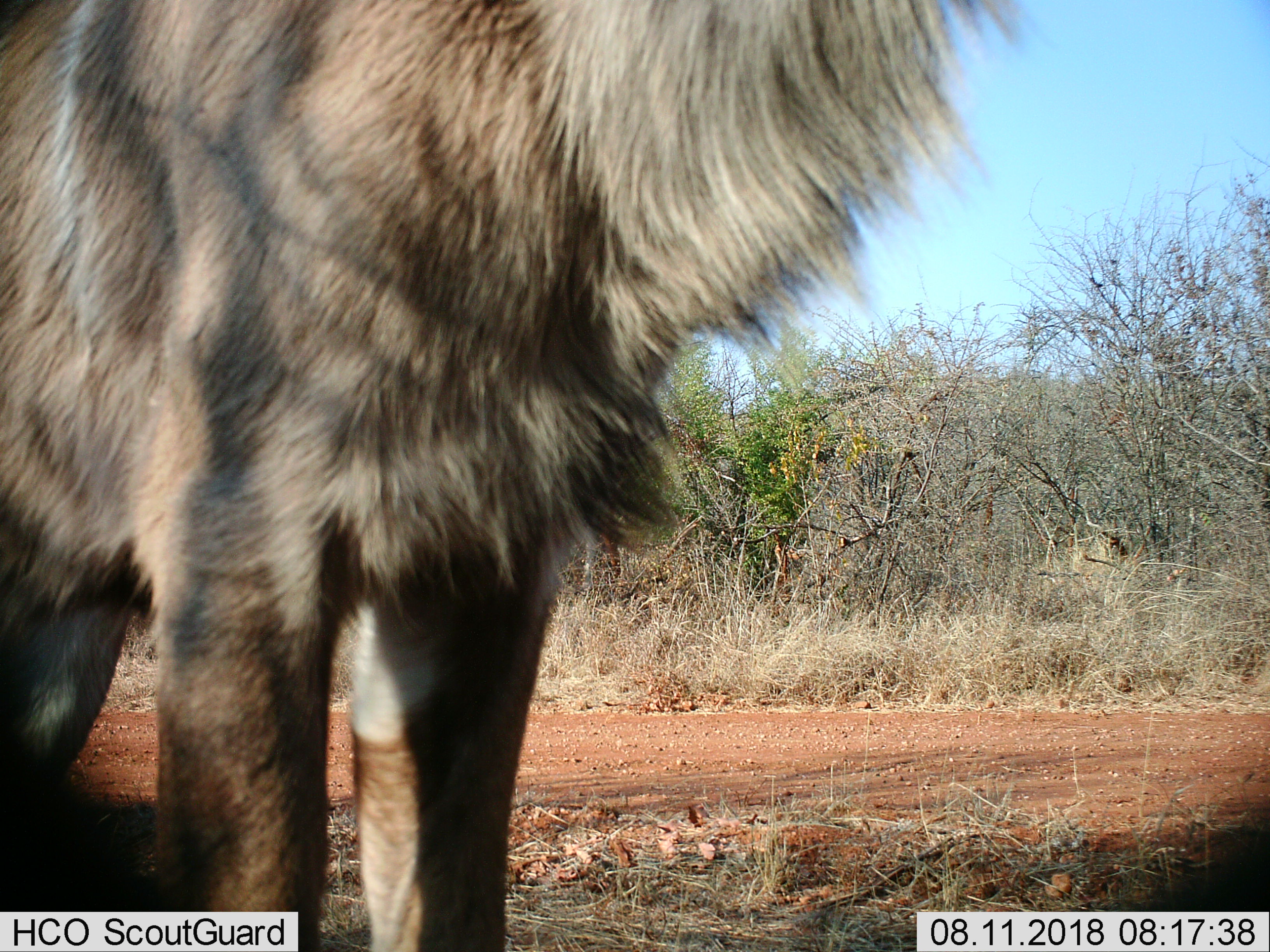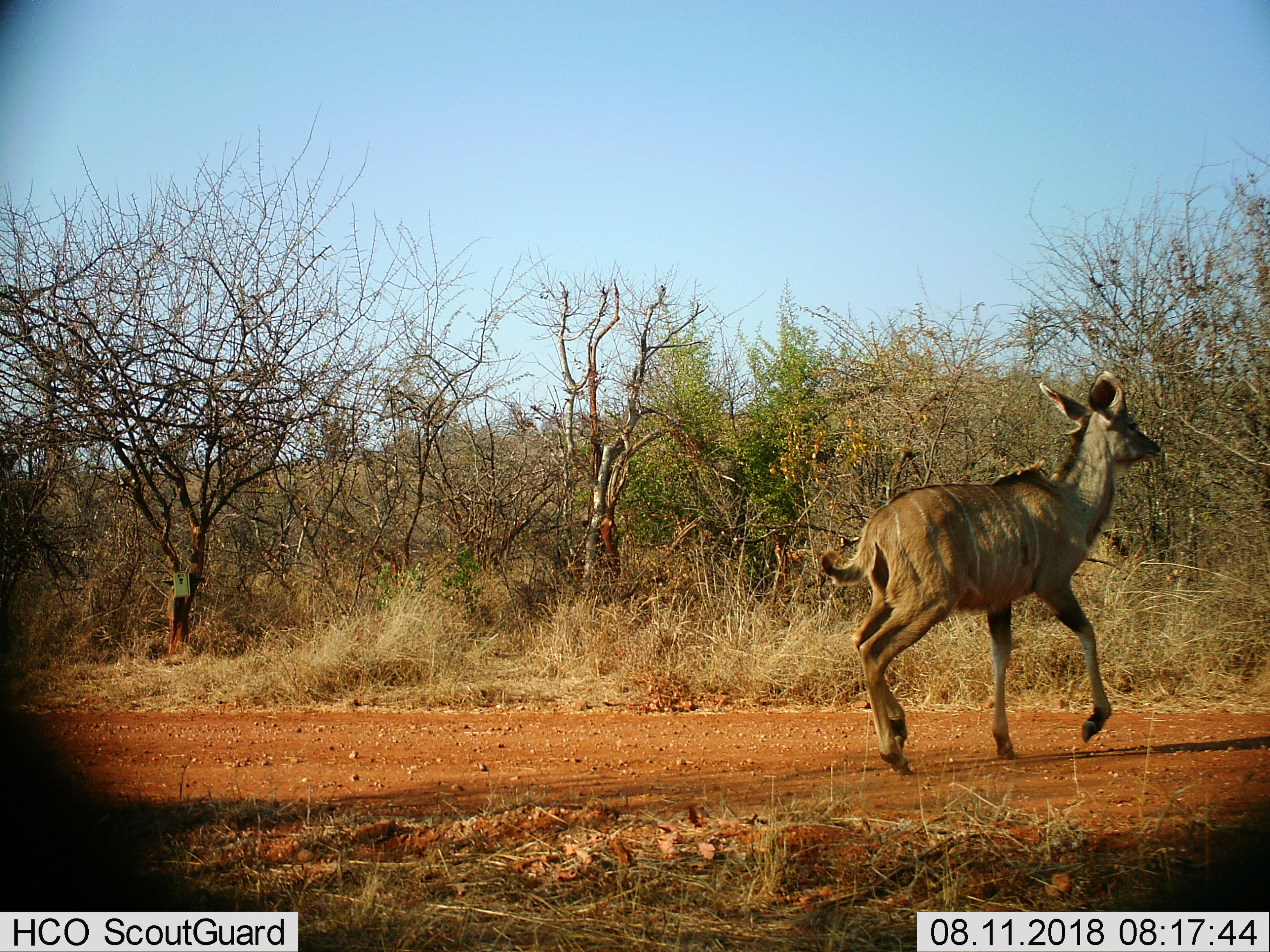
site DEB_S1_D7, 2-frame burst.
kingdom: Animalia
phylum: Chordata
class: Mammalia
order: Artiodactyla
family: Bovidae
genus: Tragelaphus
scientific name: Tragelaphus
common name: kudu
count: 1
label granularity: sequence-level